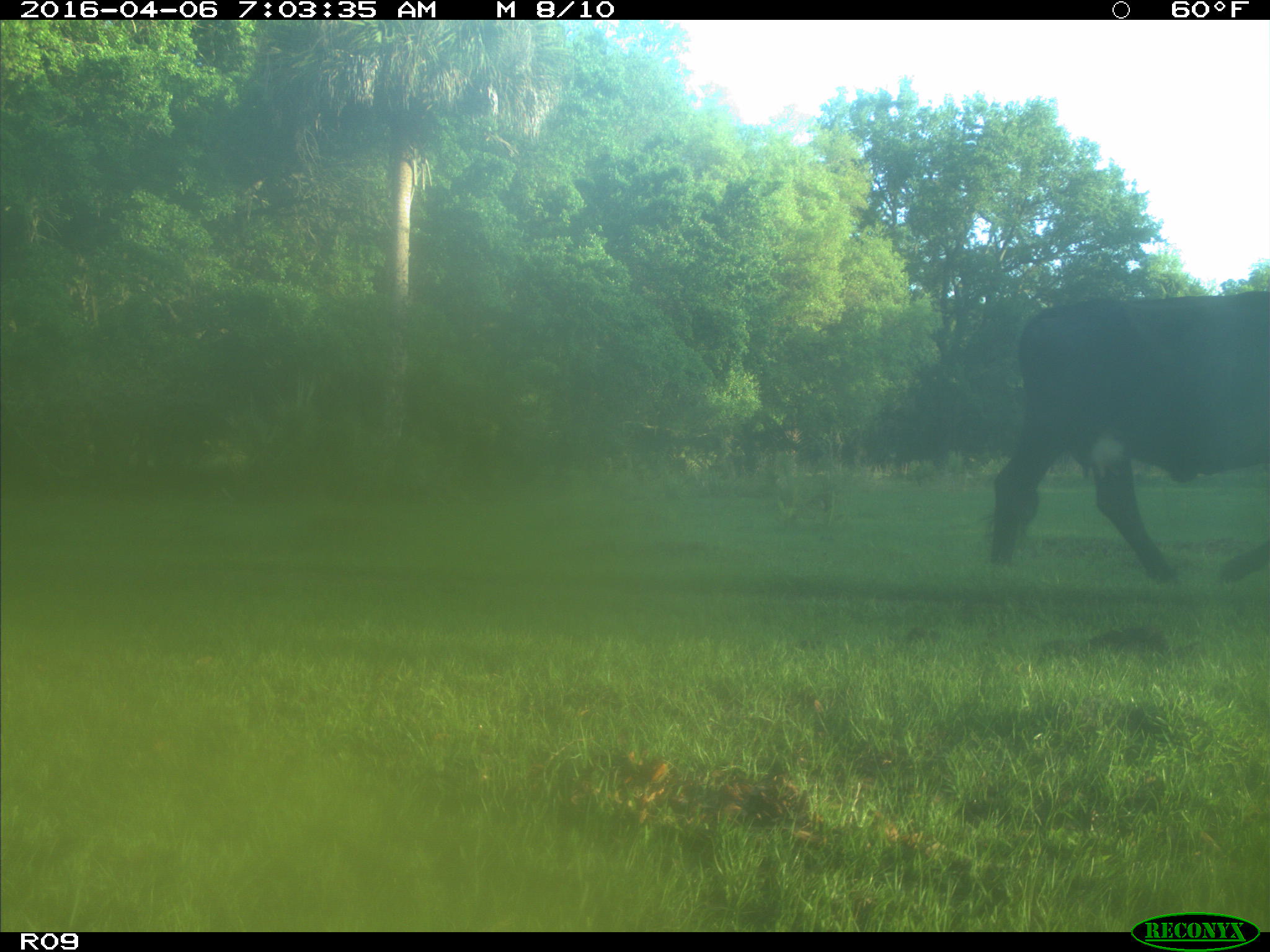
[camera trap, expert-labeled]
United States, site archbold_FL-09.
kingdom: Animalia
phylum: Chordata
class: Mammalia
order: Artiodactyla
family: Bovidae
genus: Bos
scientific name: Bos taurus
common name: domestic cow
Bos taurus (domestic cow).